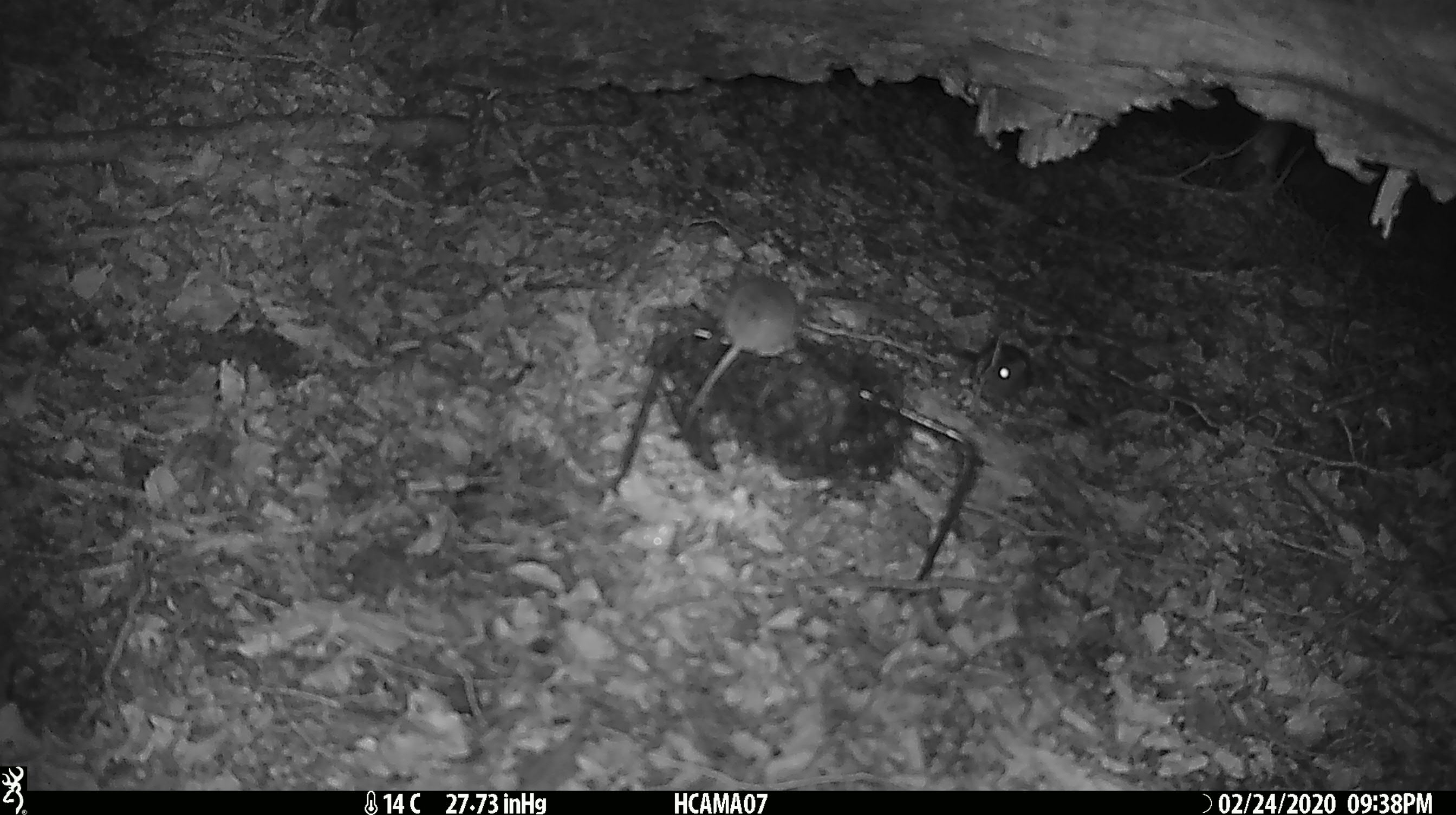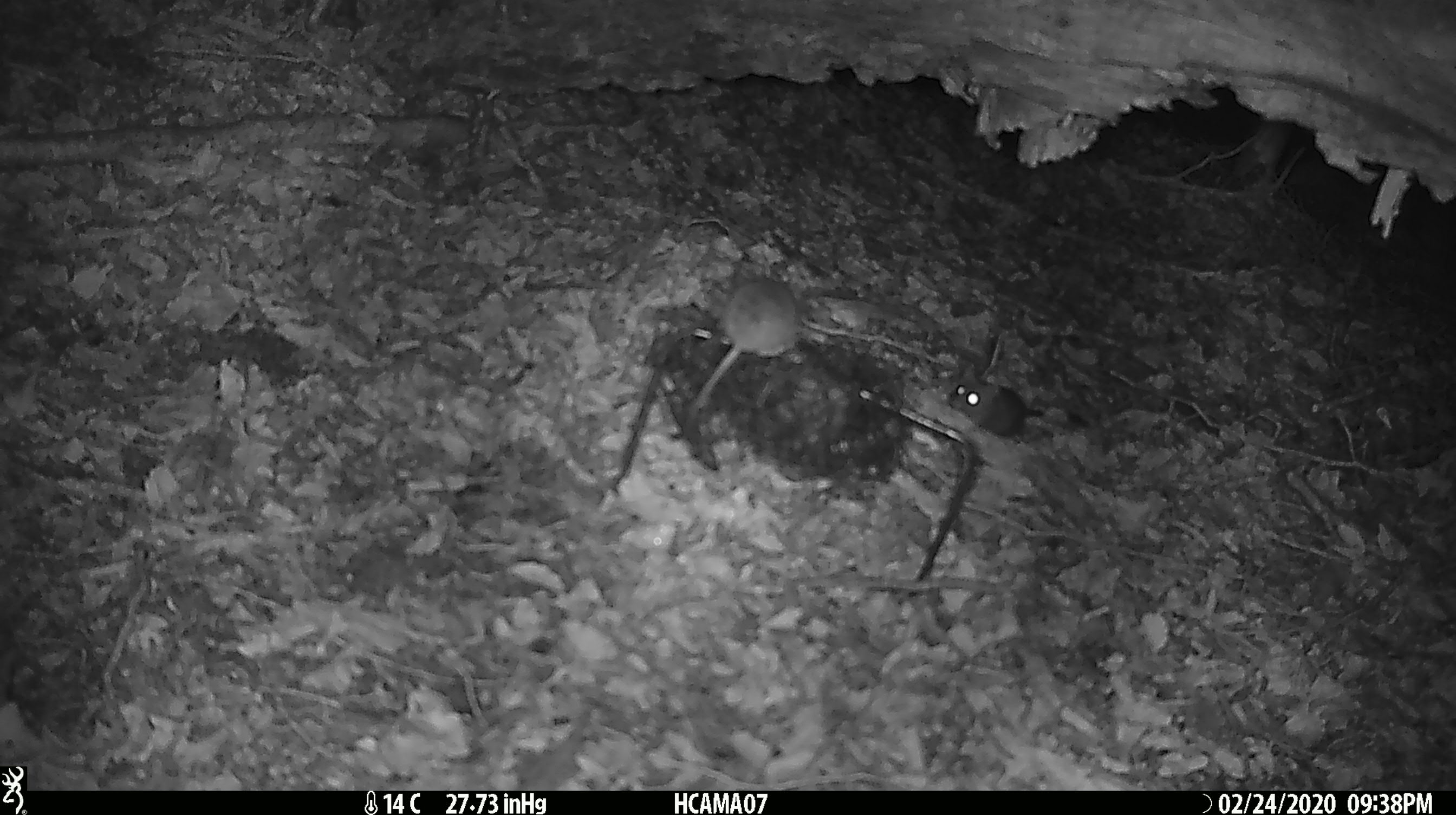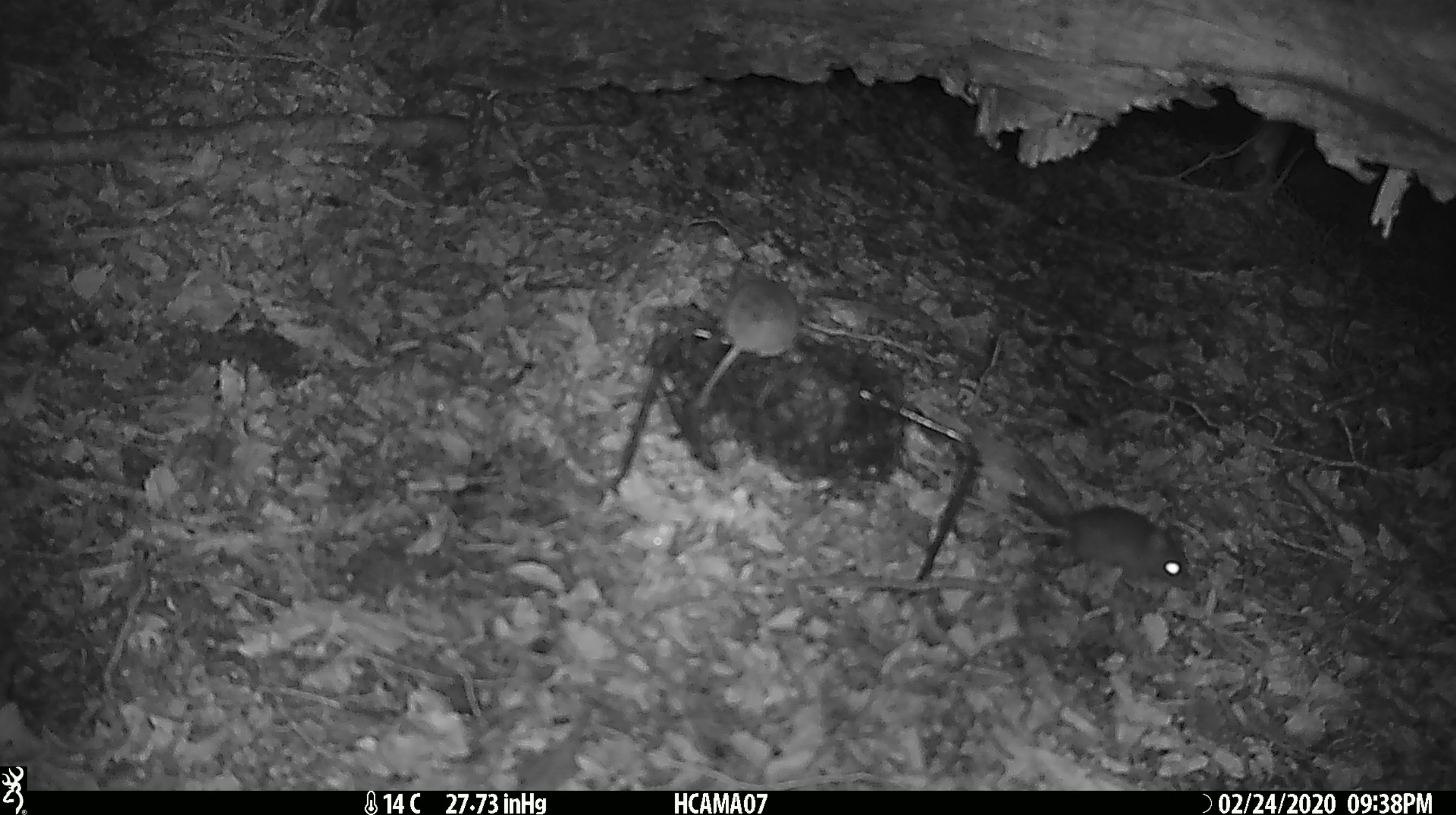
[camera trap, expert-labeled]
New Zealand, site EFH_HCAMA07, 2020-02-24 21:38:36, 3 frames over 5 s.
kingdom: Animalia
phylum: Chordata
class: Mammalia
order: Rodentia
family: Muridae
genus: Mus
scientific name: Mus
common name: mouse